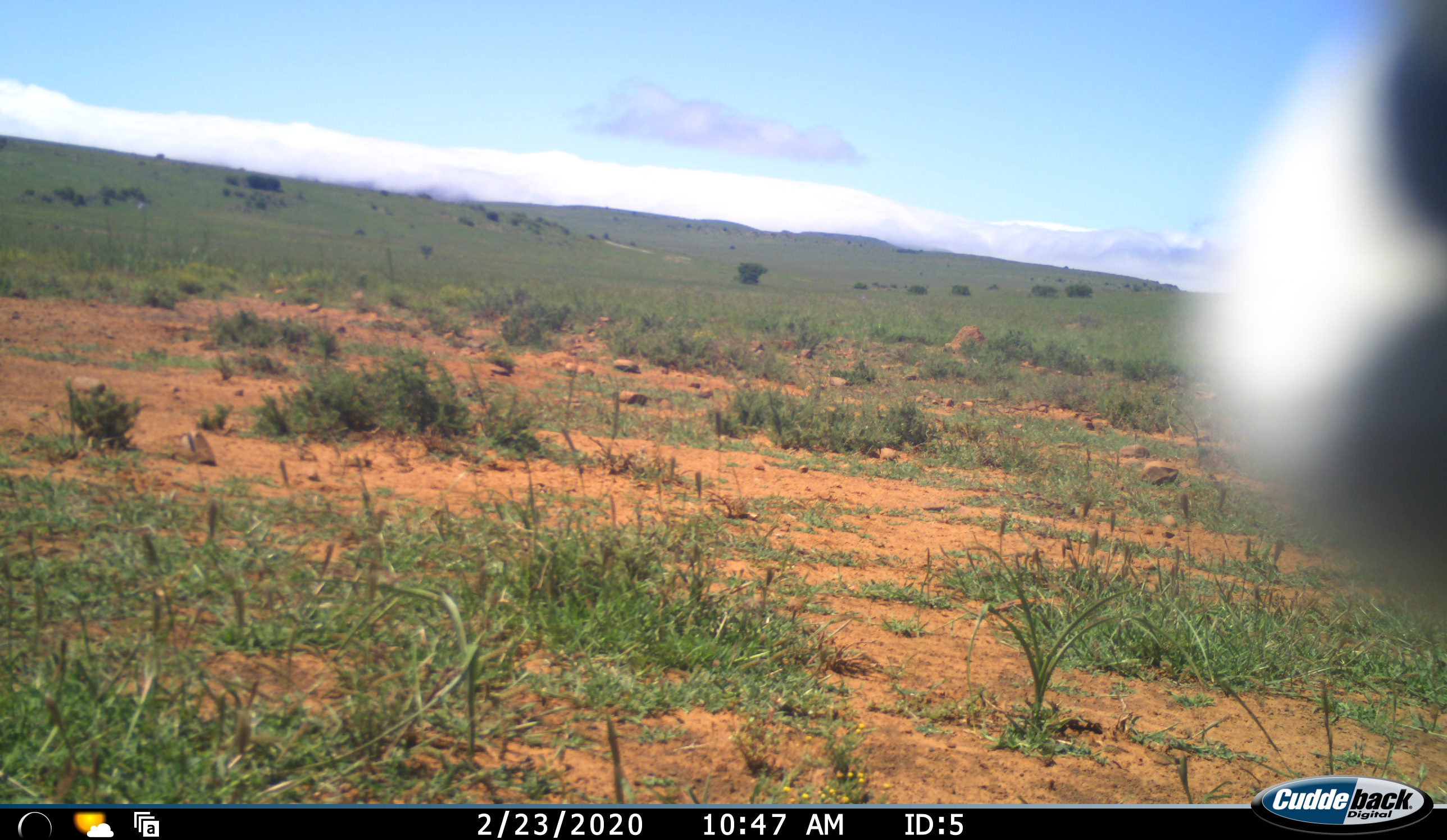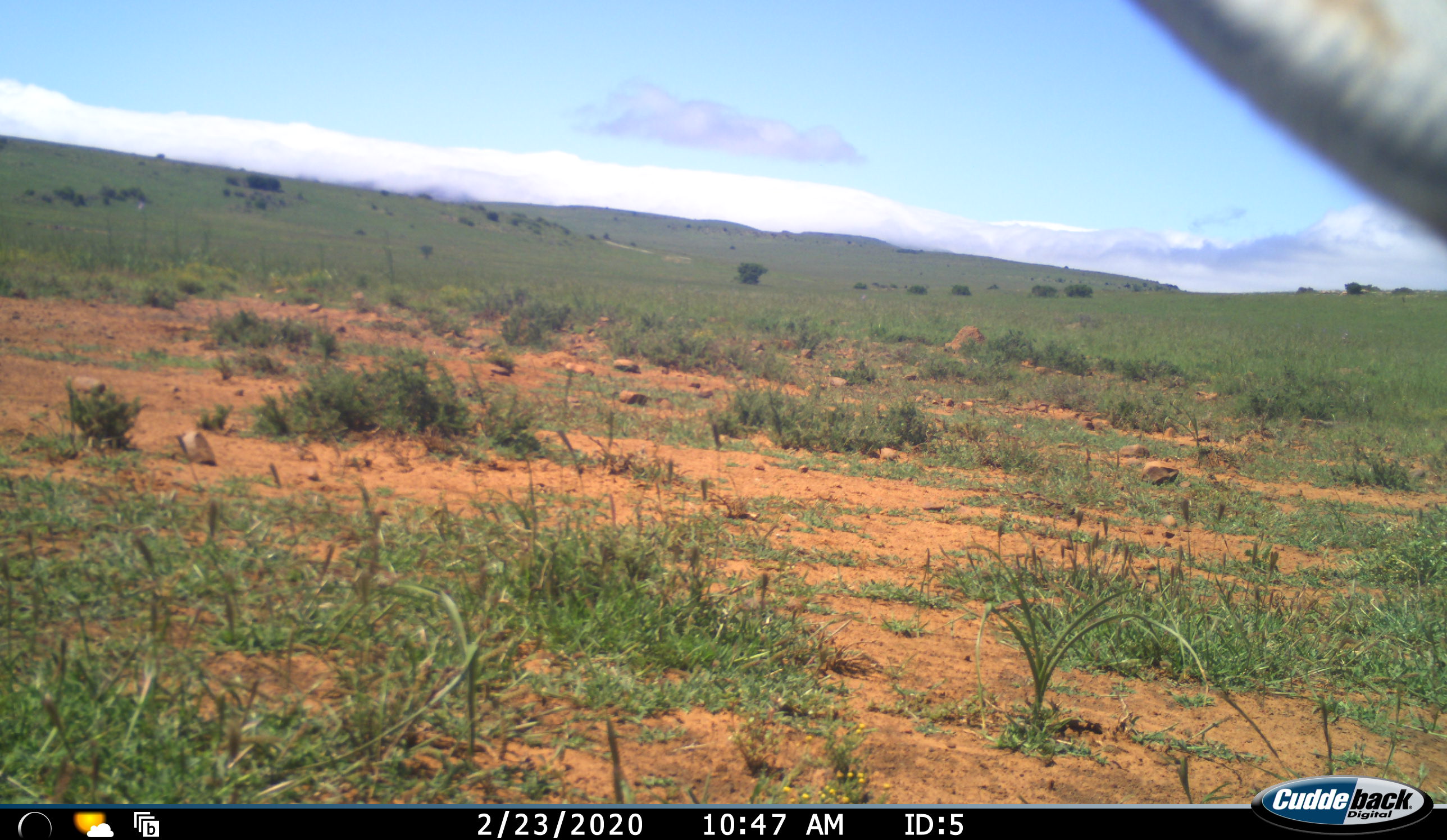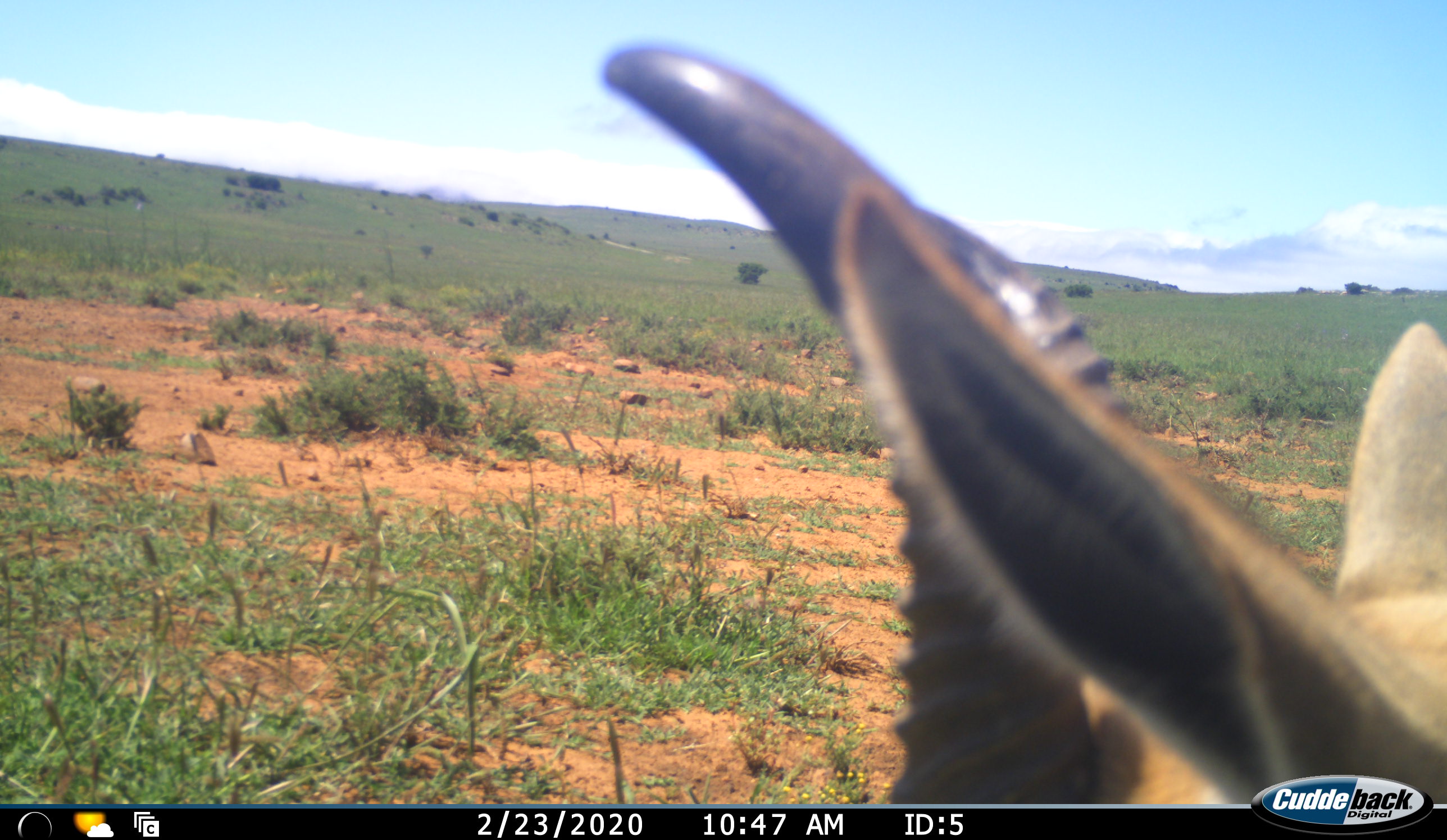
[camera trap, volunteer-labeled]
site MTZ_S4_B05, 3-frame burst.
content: unidentified animal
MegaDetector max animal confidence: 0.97